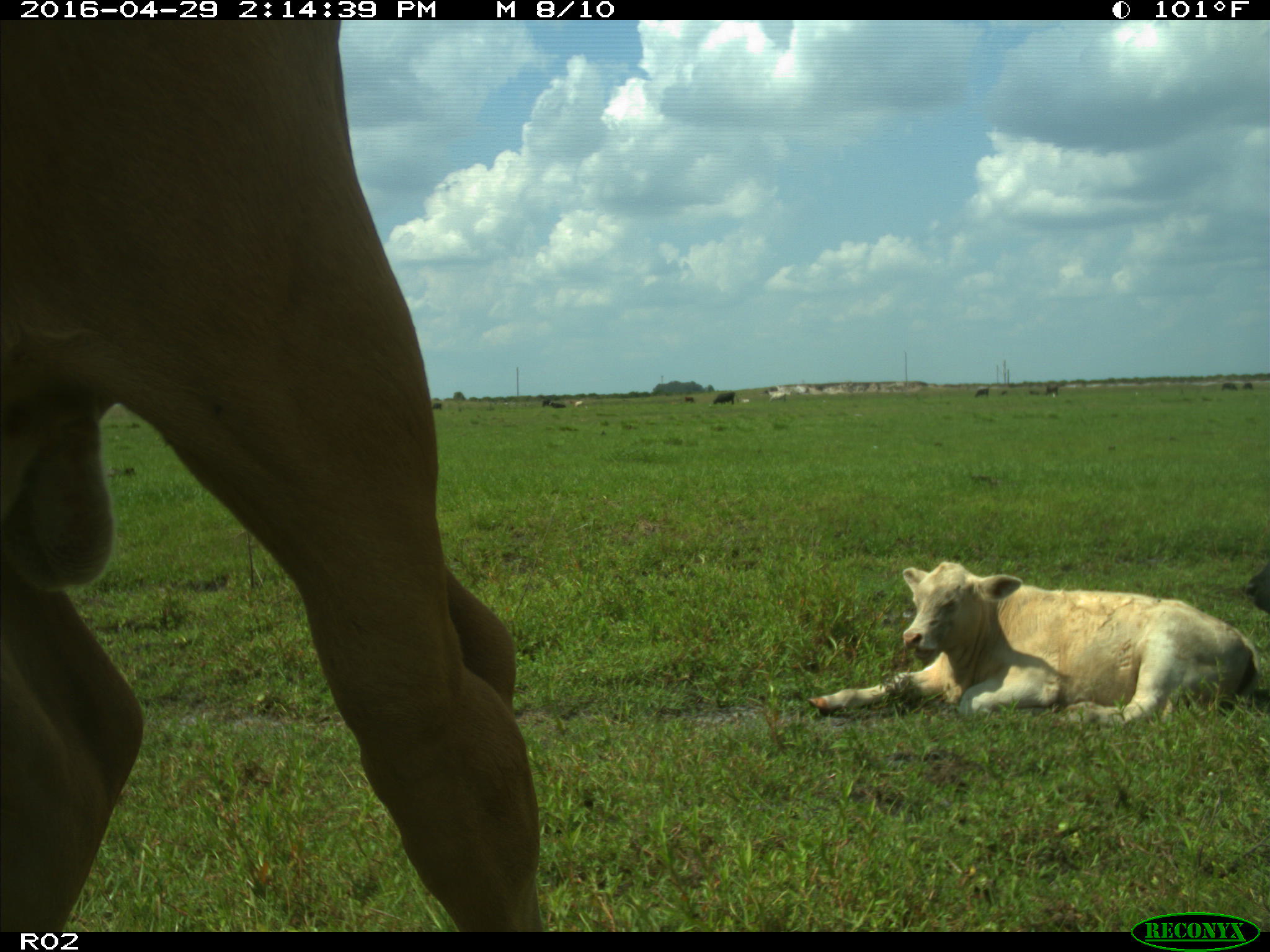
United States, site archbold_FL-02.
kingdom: Animalia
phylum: Chordata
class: Mammalia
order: Artiodactyla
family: Bovidae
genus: Bos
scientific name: Bos taurus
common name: domestic cow